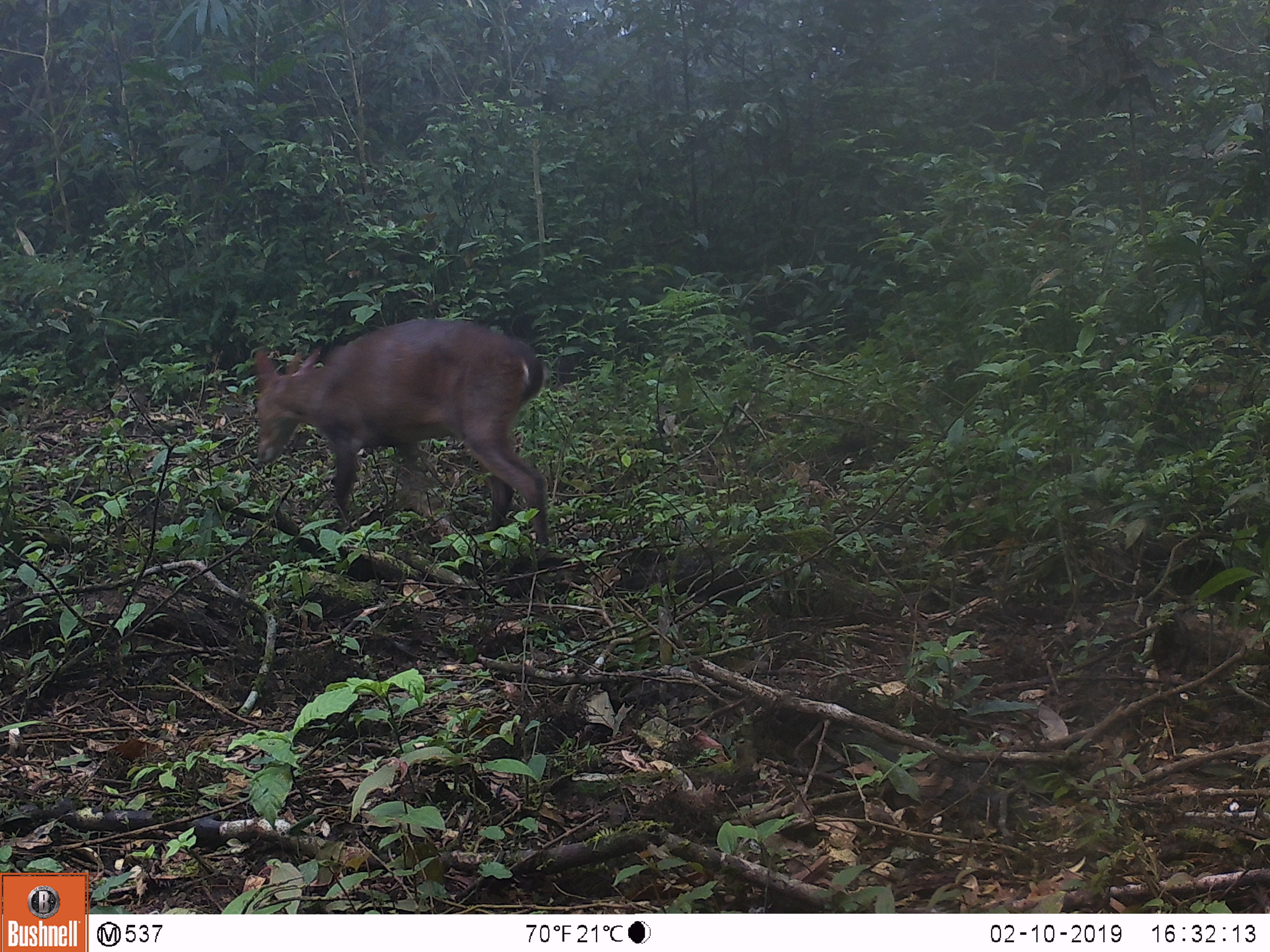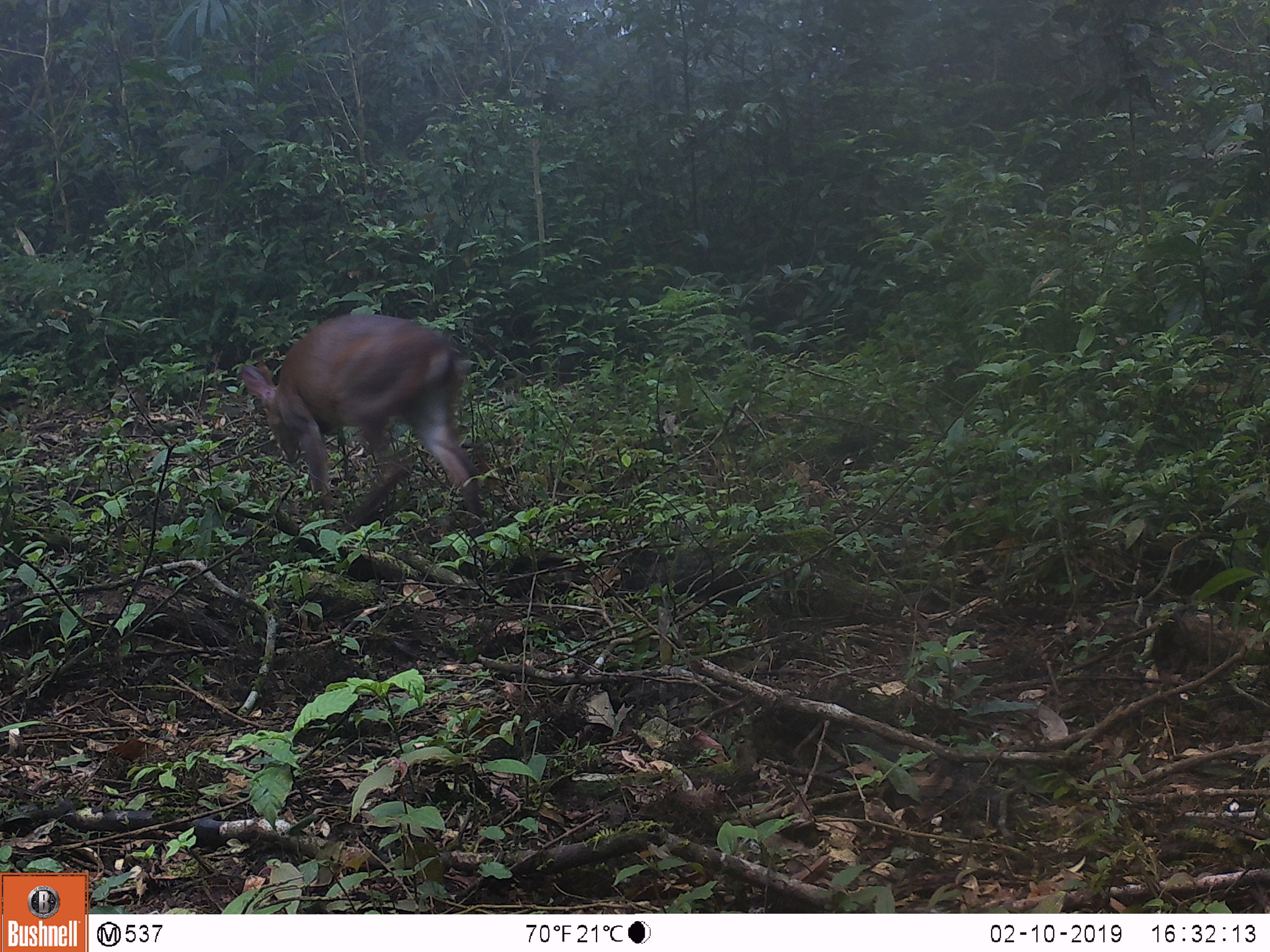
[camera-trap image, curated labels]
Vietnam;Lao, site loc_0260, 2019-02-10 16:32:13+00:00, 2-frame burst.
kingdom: Animalia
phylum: Chordata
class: Mammalia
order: Artiodactyla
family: Cervidae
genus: Muntiacus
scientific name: Muntiacus vuquangensis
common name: large-antlered muntjac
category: large antlered muntjac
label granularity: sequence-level